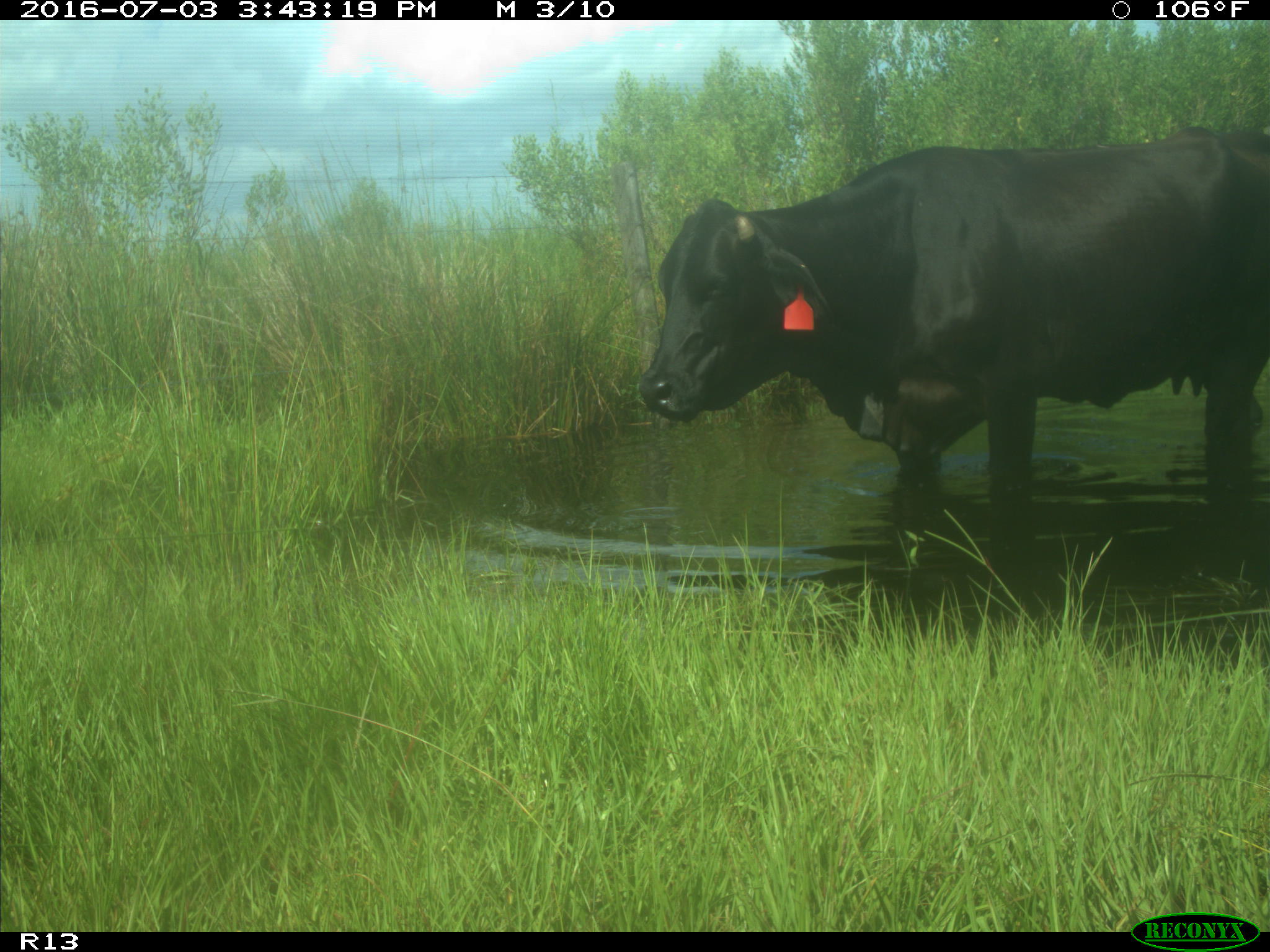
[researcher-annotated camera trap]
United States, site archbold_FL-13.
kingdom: Animalia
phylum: Chordata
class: Mammalia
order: Artiodactyla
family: Bovidae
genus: Bos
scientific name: Bos taurus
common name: domestic cow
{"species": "Bos taurus (domestic cow)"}